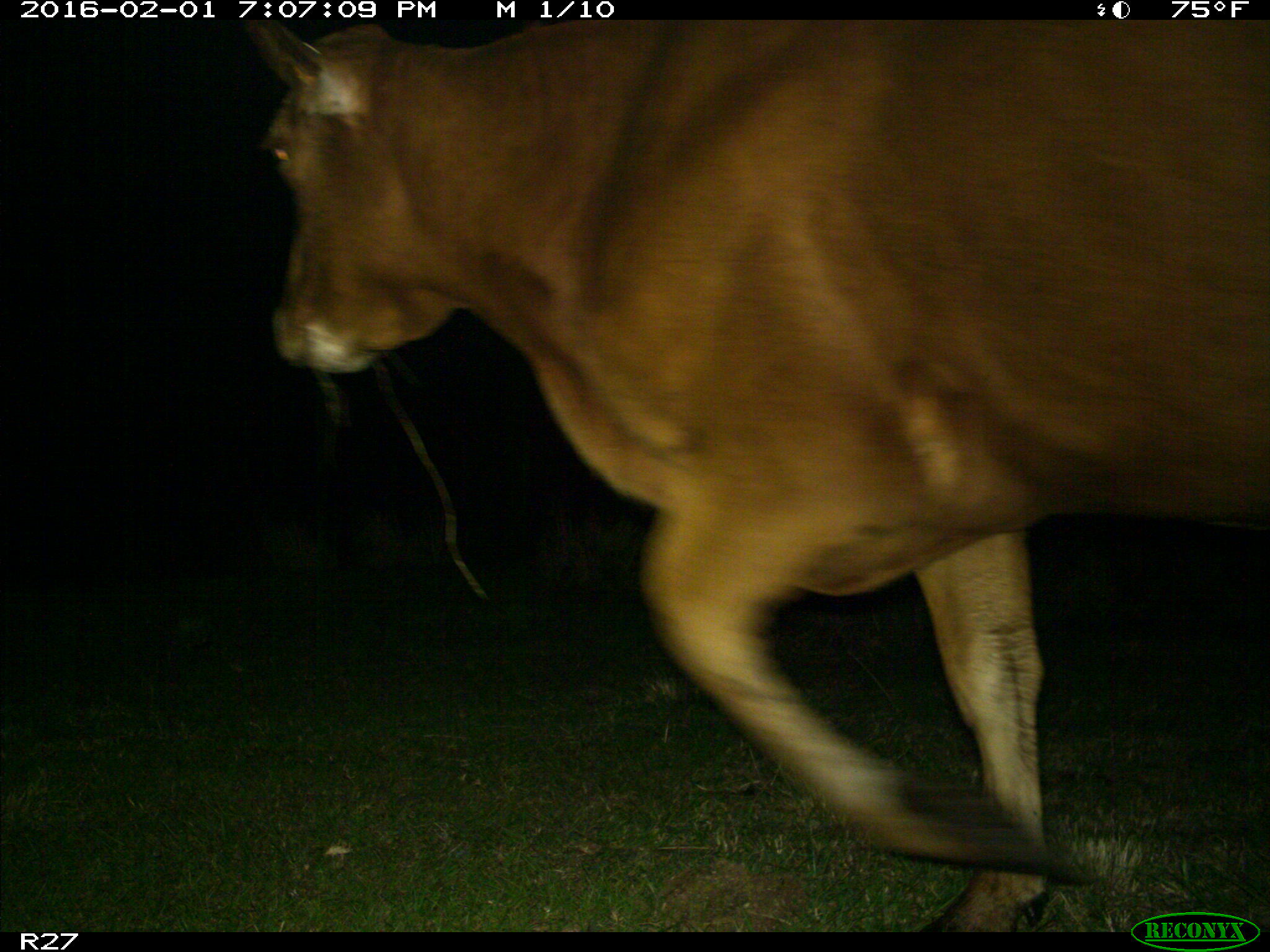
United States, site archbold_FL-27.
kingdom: Animalia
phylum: Chordata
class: Mammalia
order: Artiodactyla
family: Bovidae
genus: Bos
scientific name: Bos taurus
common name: domestic cow